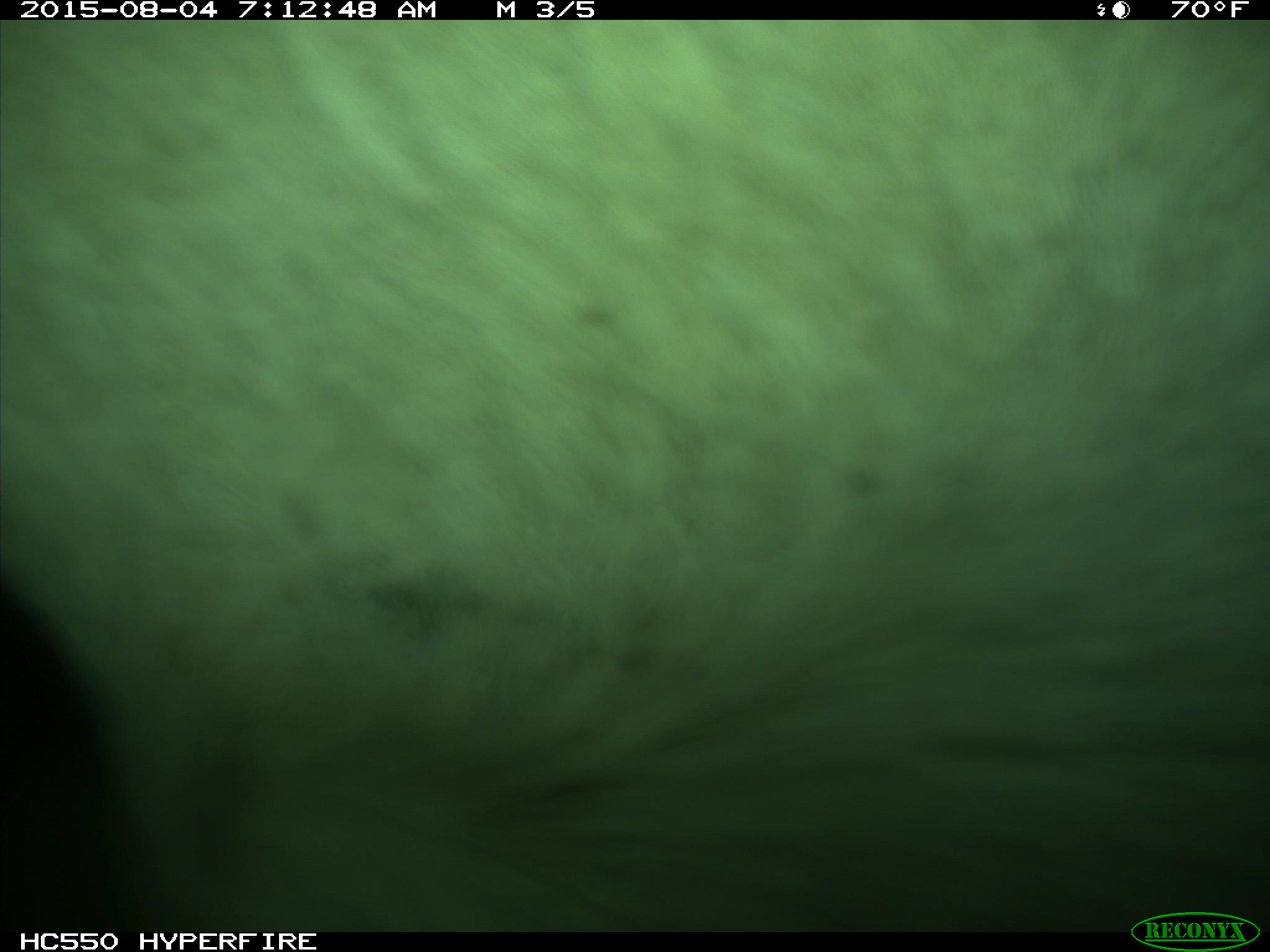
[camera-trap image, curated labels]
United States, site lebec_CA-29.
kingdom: Animalia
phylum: Chordata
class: Mammalia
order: Artiodactyla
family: Bovidae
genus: Bos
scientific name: Bos taurus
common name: domestic cow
Bos taurus (domestic cow).